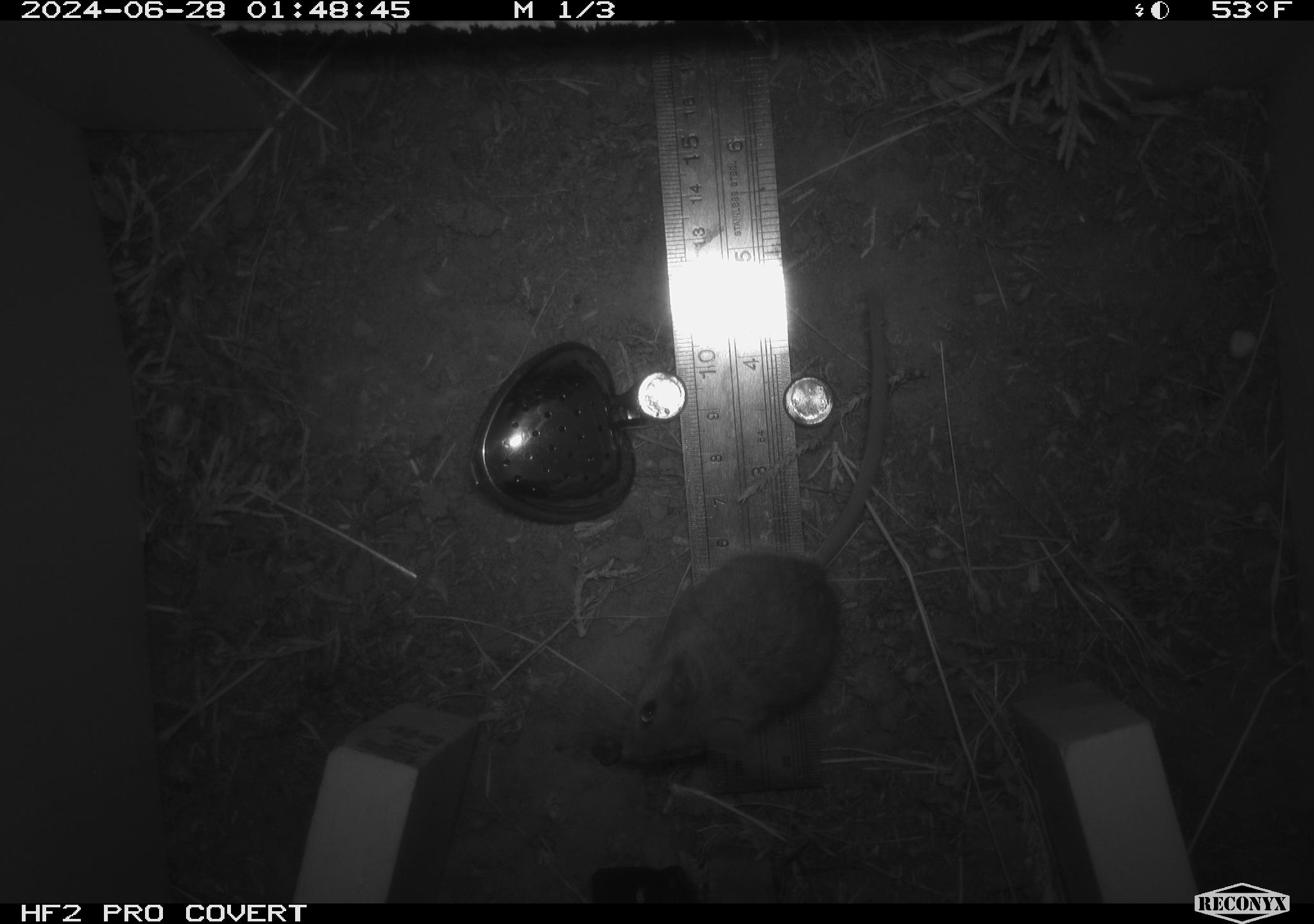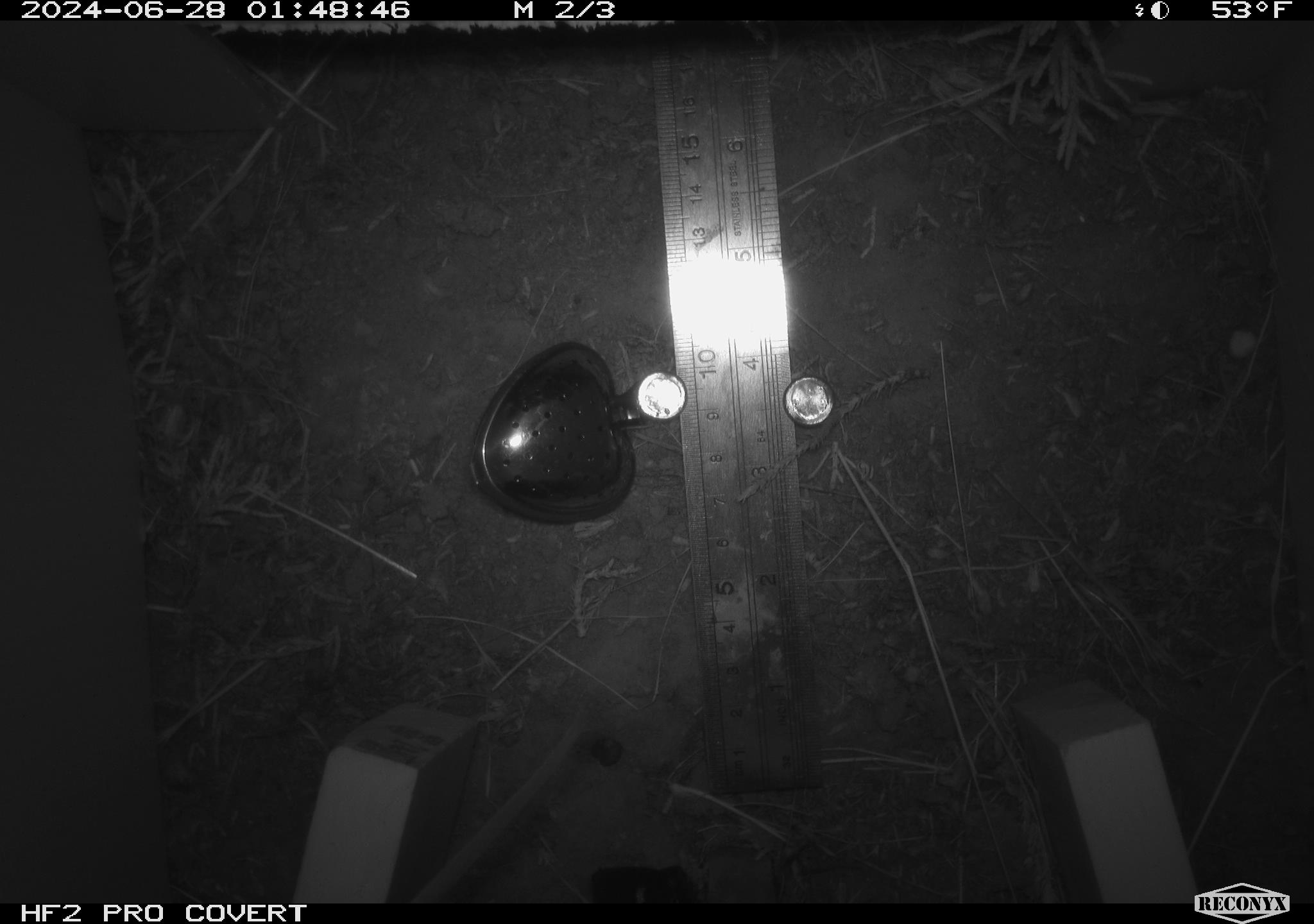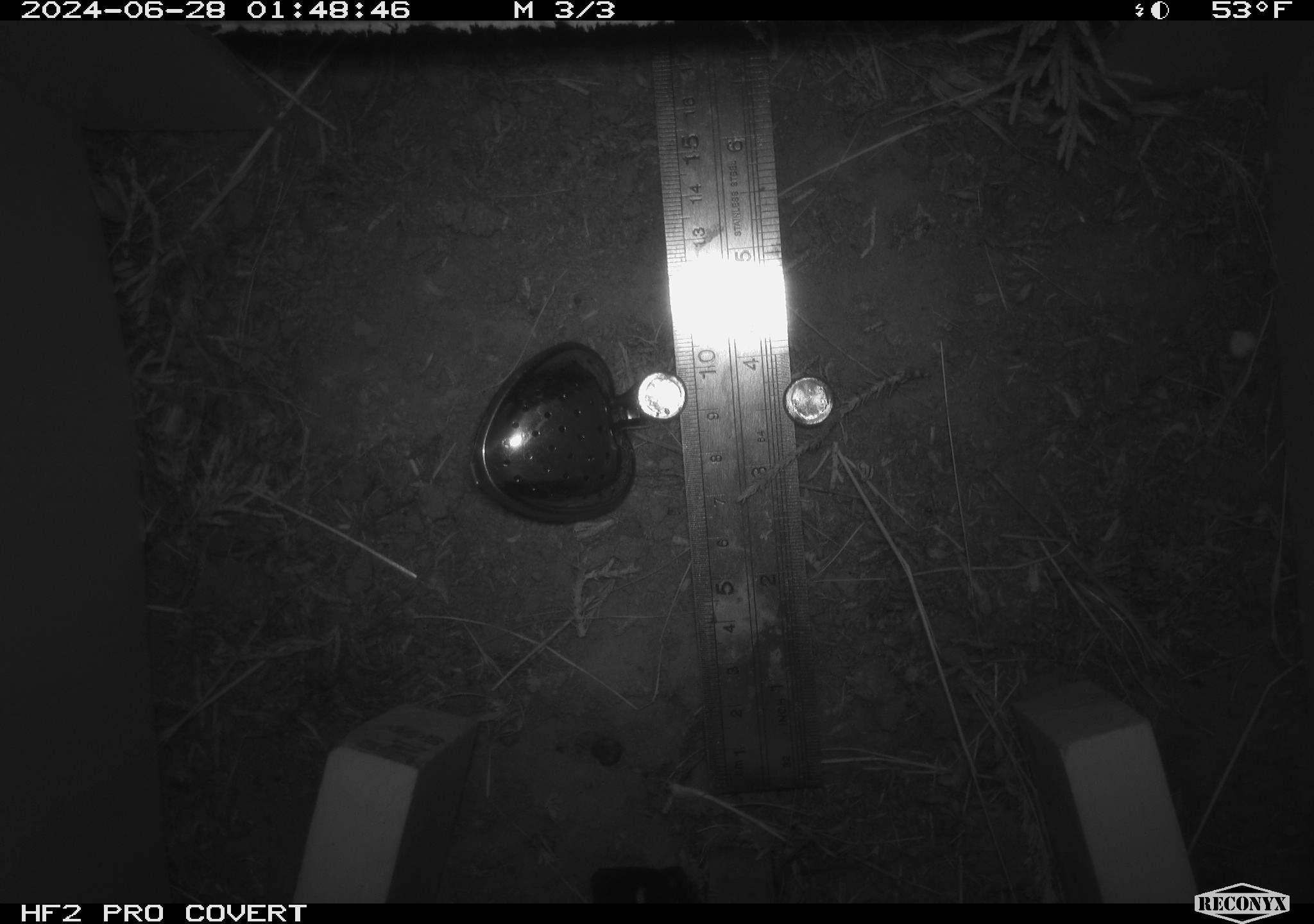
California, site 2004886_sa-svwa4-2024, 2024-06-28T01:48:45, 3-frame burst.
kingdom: Animalia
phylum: Chordata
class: Mammalia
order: Rodentia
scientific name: Rodentia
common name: mouse species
Mouse species (Rodentia).